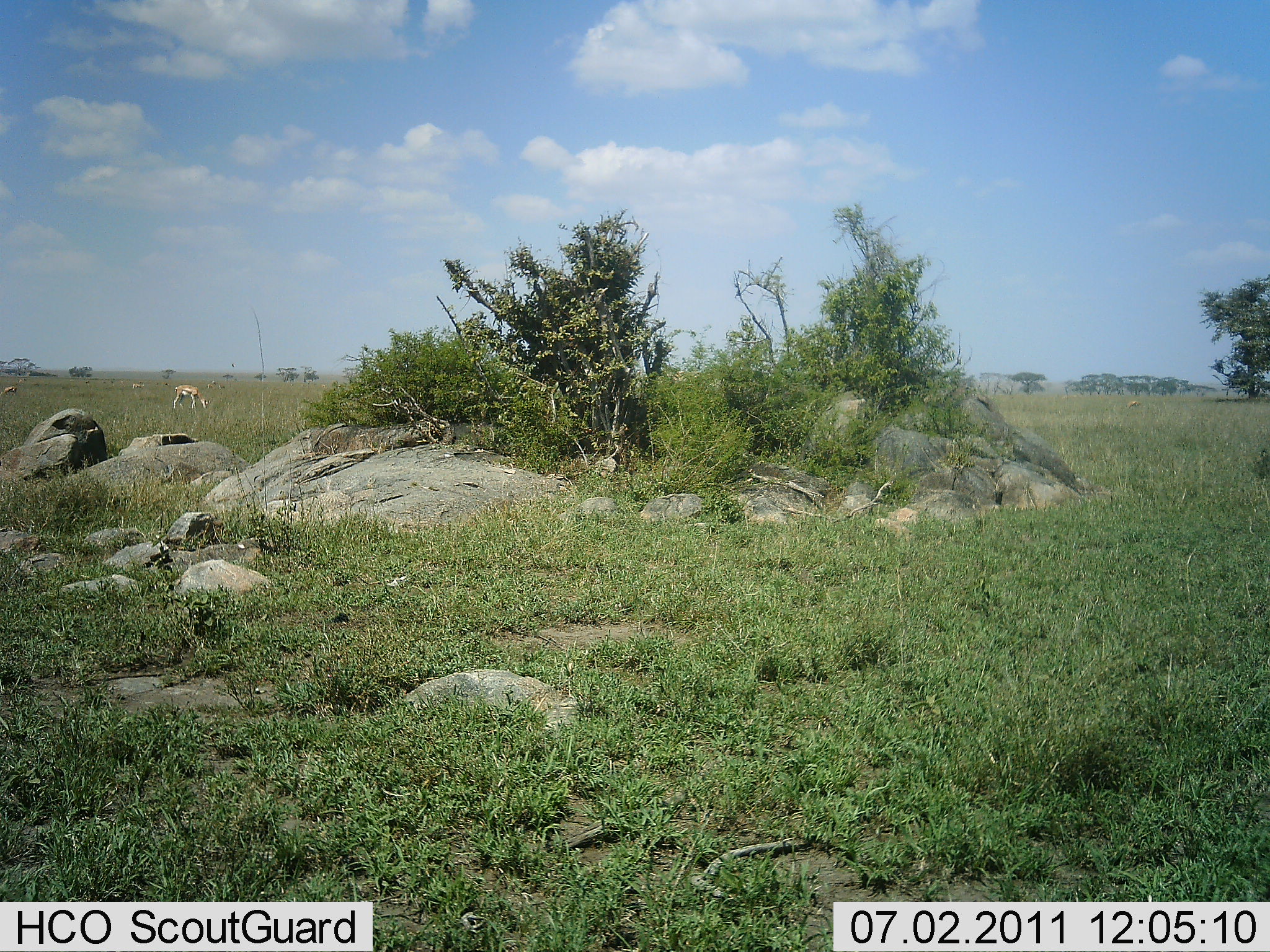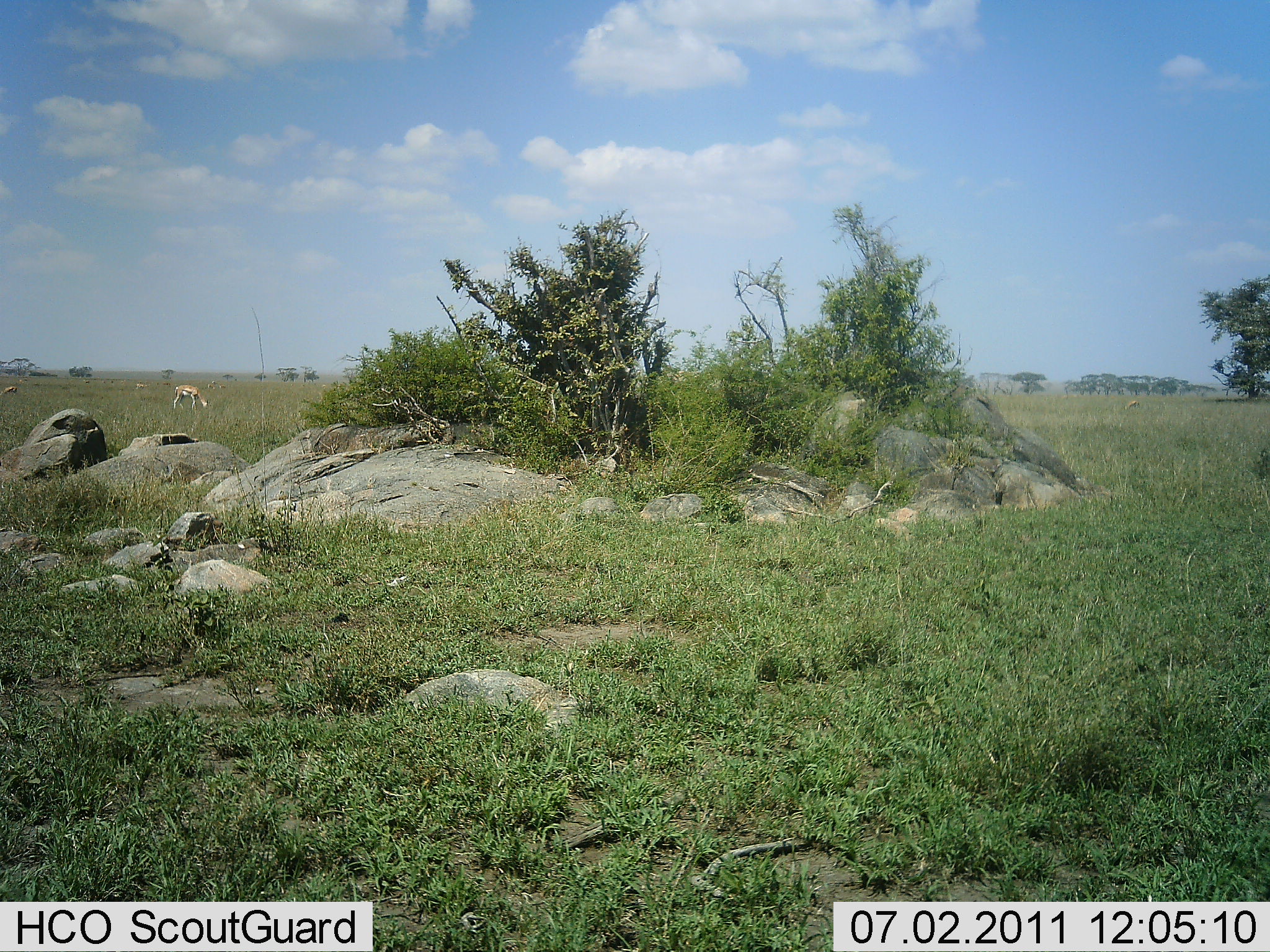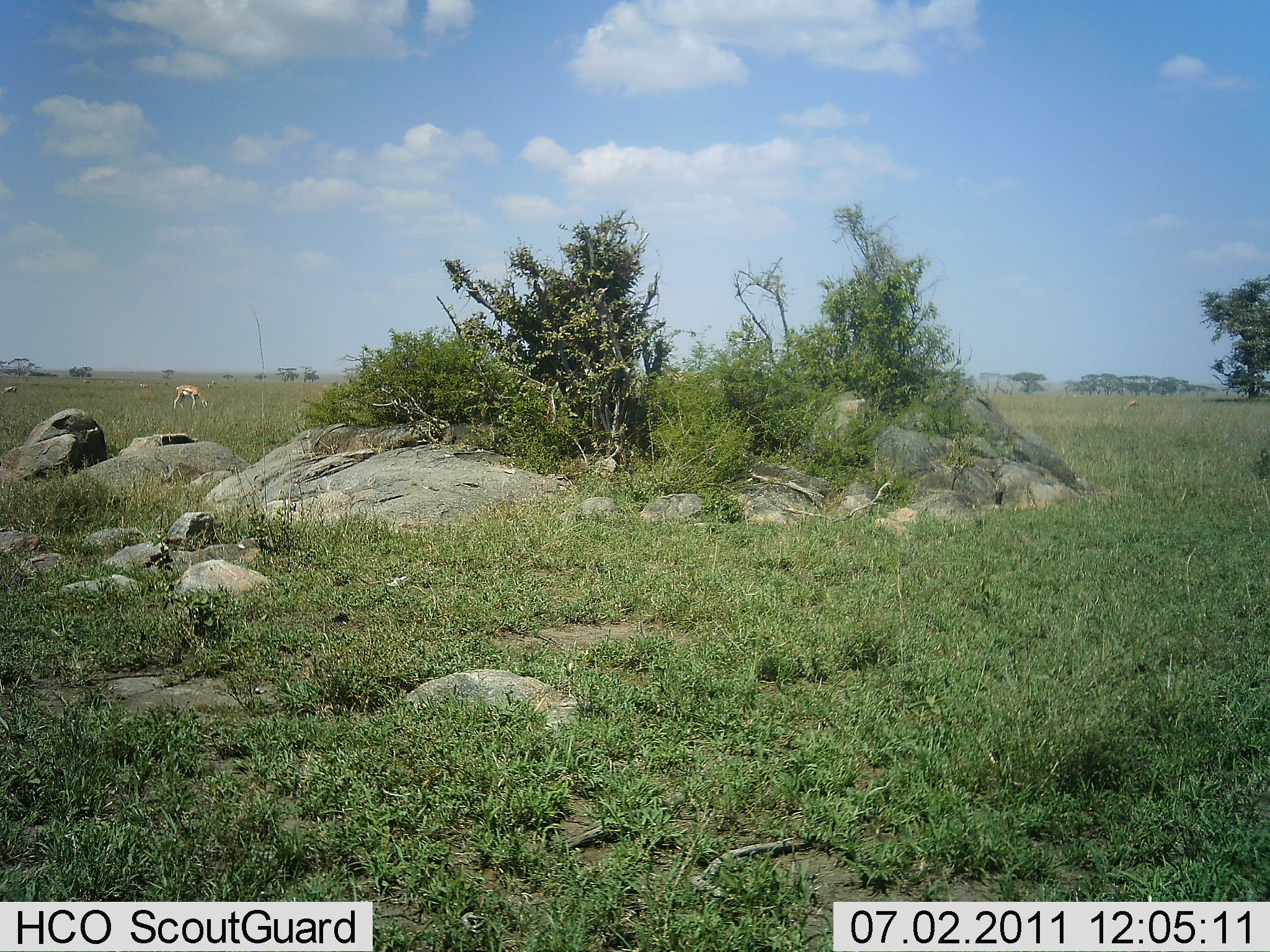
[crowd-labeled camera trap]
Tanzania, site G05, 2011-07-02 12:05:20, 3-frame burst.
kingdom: Animalia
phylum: Chordata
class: Mammalia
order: Artiodactyla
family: Bovidae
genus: Nanger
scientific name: Nanger granti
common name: grant's gazelle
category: gazellegrants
Gazellegrants (grant's gazelle) (Nanger granti), count 1. Behavior (volunteer vote fractions): standing 25%, resting 0%, moving 0%, interacting 0%. Young present (vote fraction): 0%. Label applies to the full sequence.